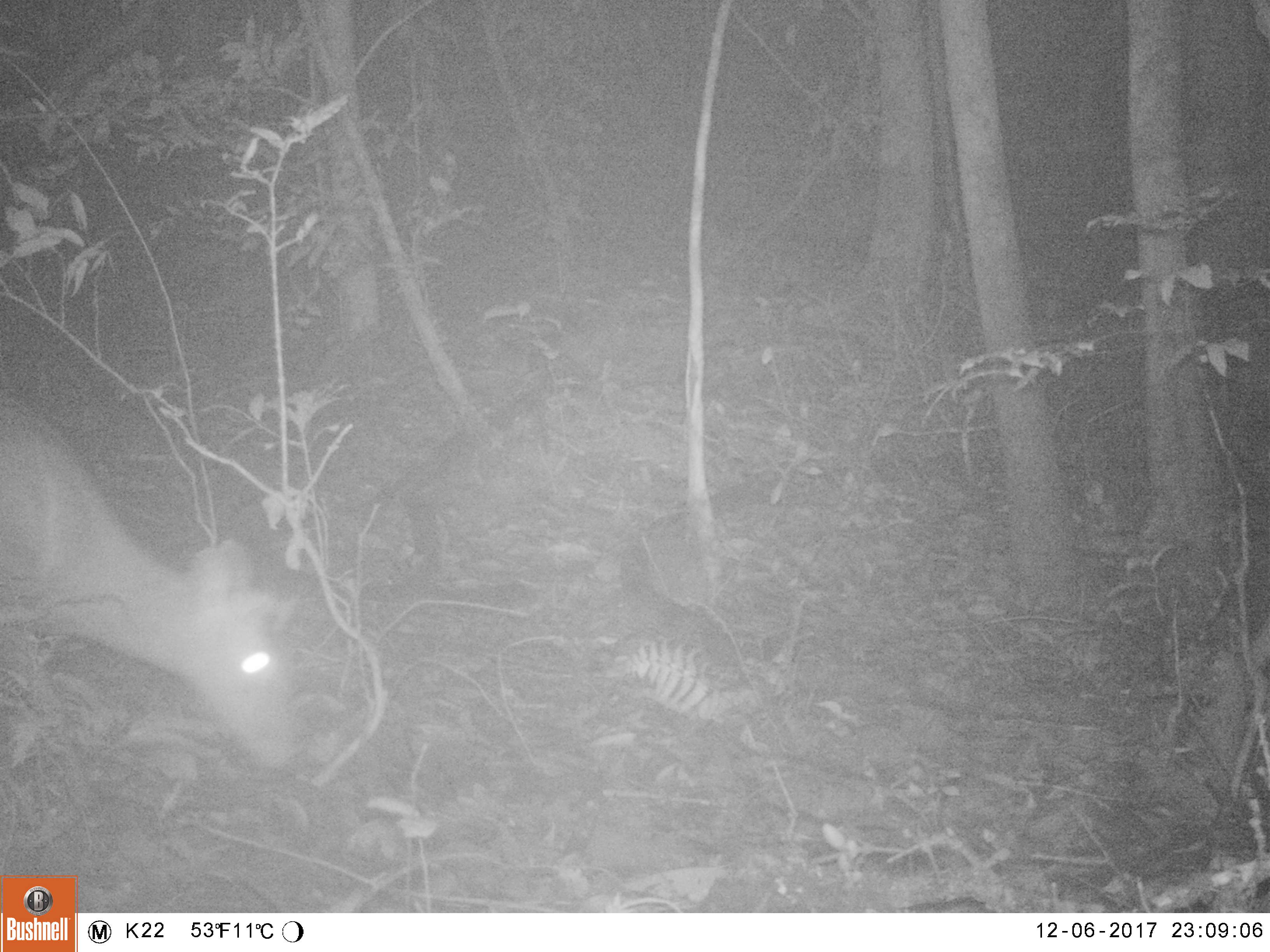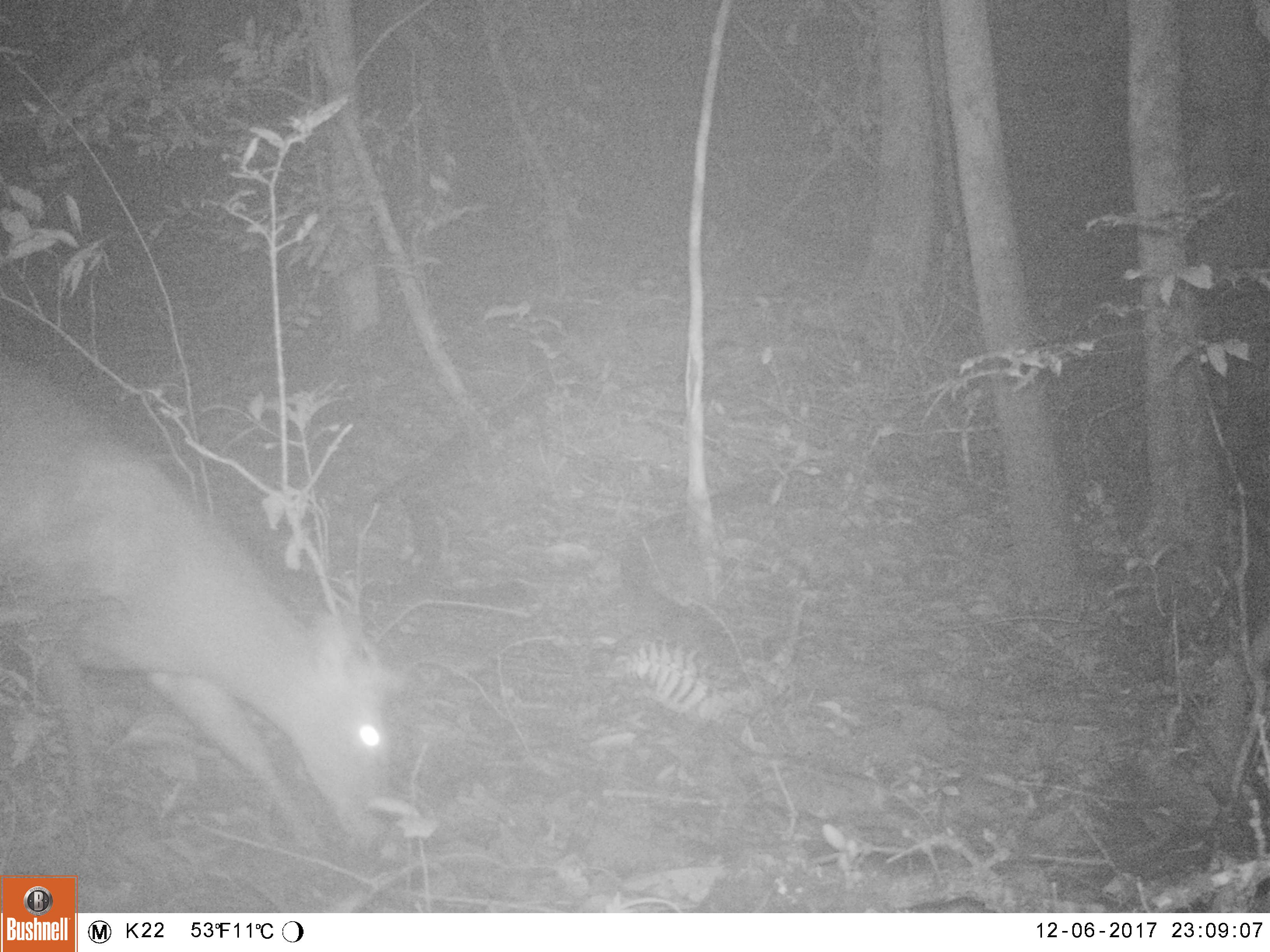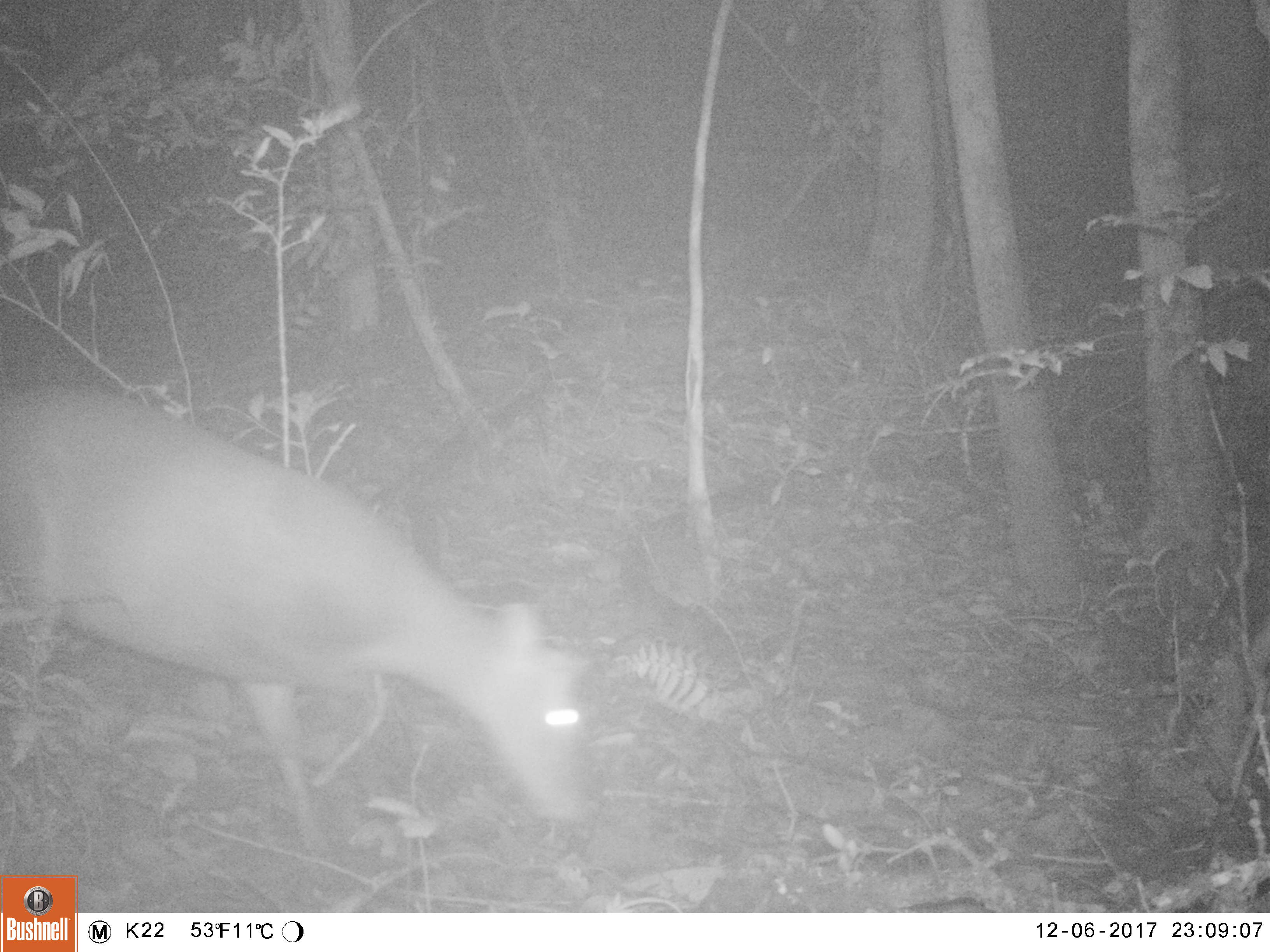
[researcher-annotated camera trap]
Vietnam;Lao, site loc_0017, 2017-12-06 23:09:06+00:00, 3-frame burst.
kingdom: Animalia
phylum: Chordata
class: Mammalia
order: Artiodactyla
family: Cervidae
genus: Muntiacus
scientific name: Muntiacus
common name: muntjacs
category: unidentified muntjac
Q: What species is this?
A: Unidentified muntjac (muntjacs) (Muntiacus).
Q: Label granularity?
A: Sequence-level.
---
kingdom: Animalia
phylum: Chordata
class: Mammalia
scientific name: Mammalia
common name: mammal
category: unidentified small mammal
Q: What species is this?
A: Unidentified small mammal (mammal) (Mammalia).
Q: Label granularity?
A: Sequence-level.